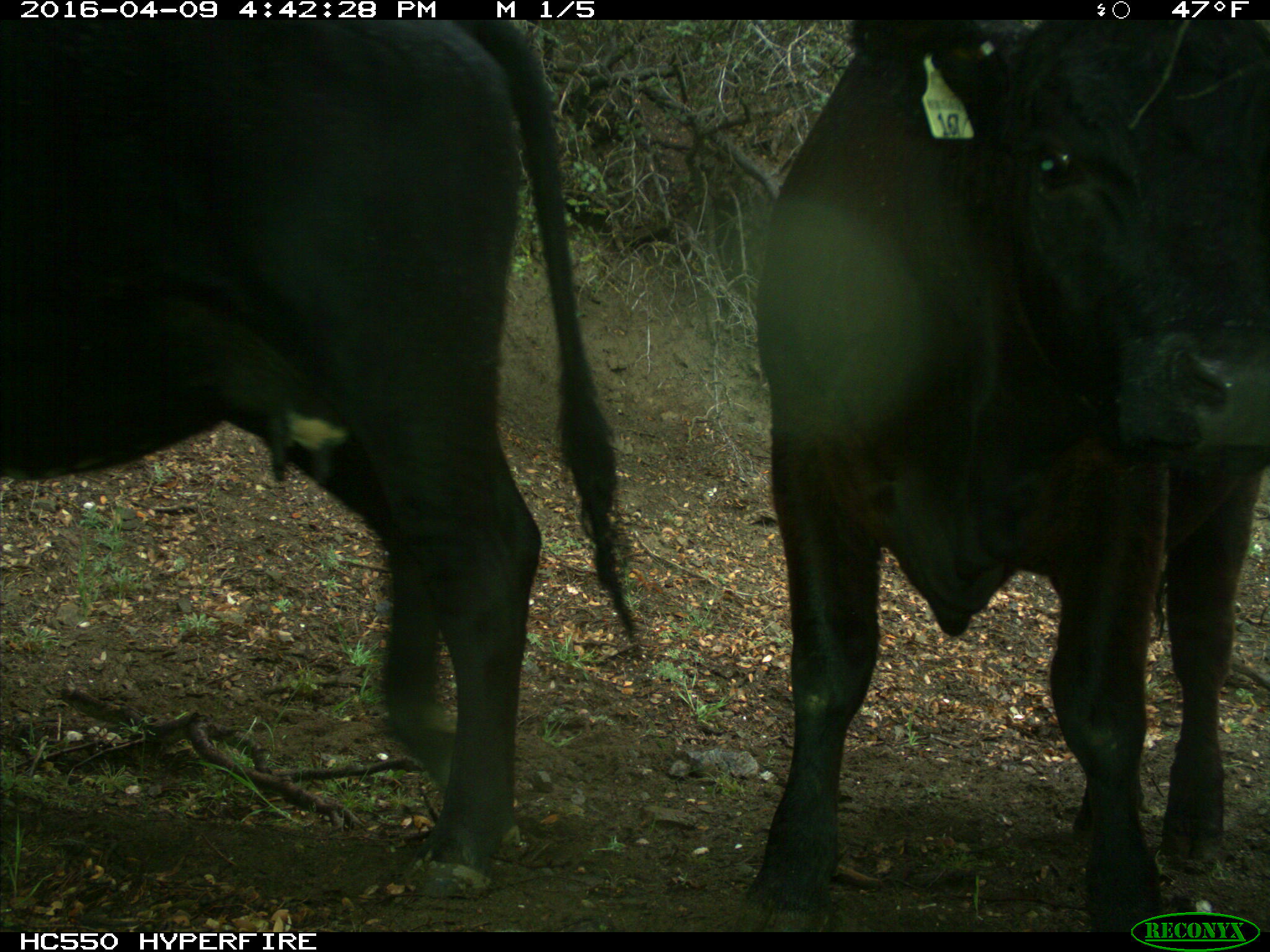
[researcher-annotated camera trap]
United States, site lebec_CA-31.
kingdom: Animalia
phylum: Chordata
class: Mammalia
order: Artiodactyla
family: Bovidae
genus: Bos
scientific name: Bos taurus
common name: domestic cow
Bos taurus (domestic cow).